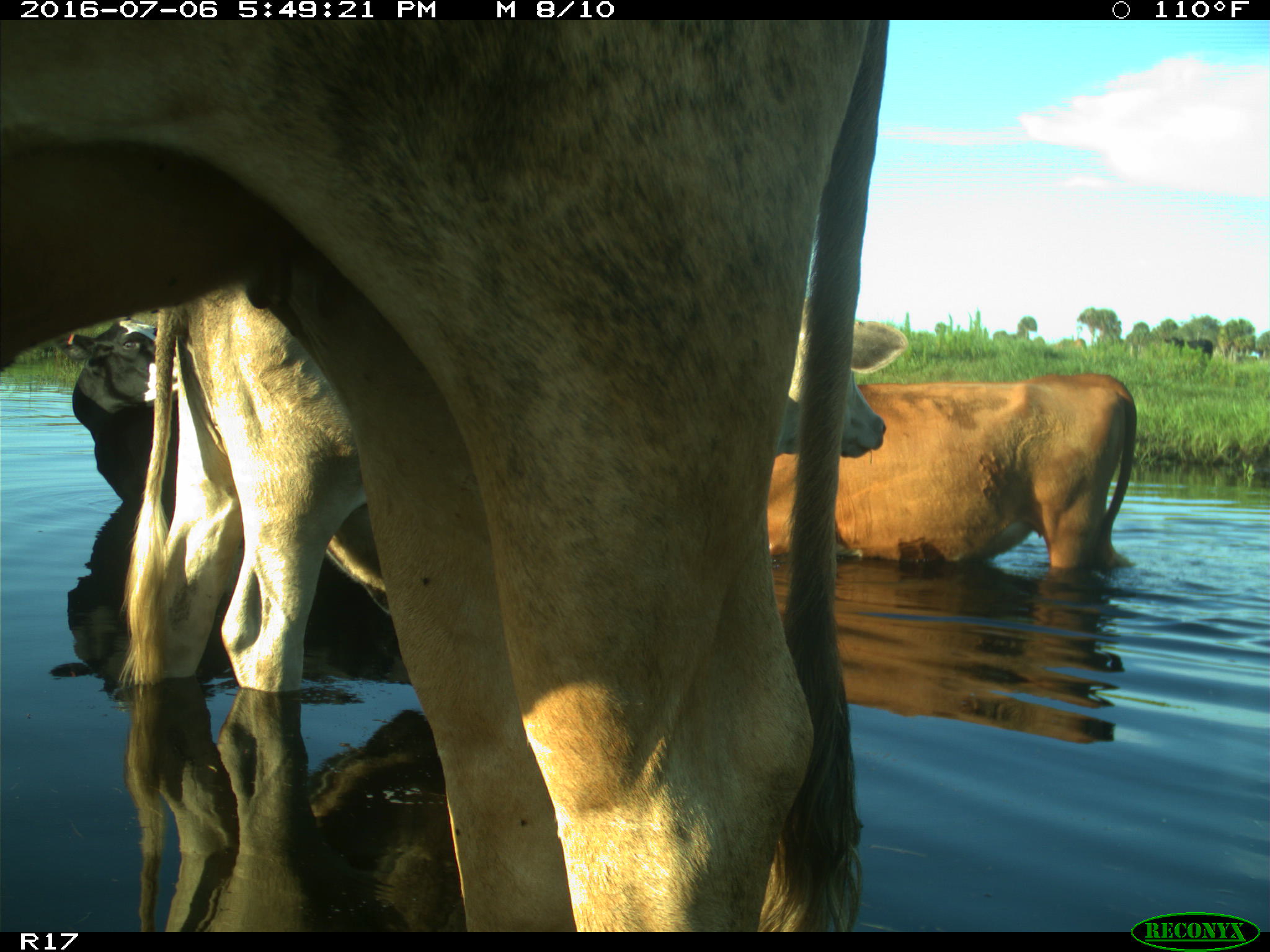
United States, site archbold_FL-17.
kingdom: Animalia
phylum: Chordata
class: Mammalia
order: Artiodactyla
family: Bovidae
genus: Bos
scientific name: Bos taurus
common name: domestic cow